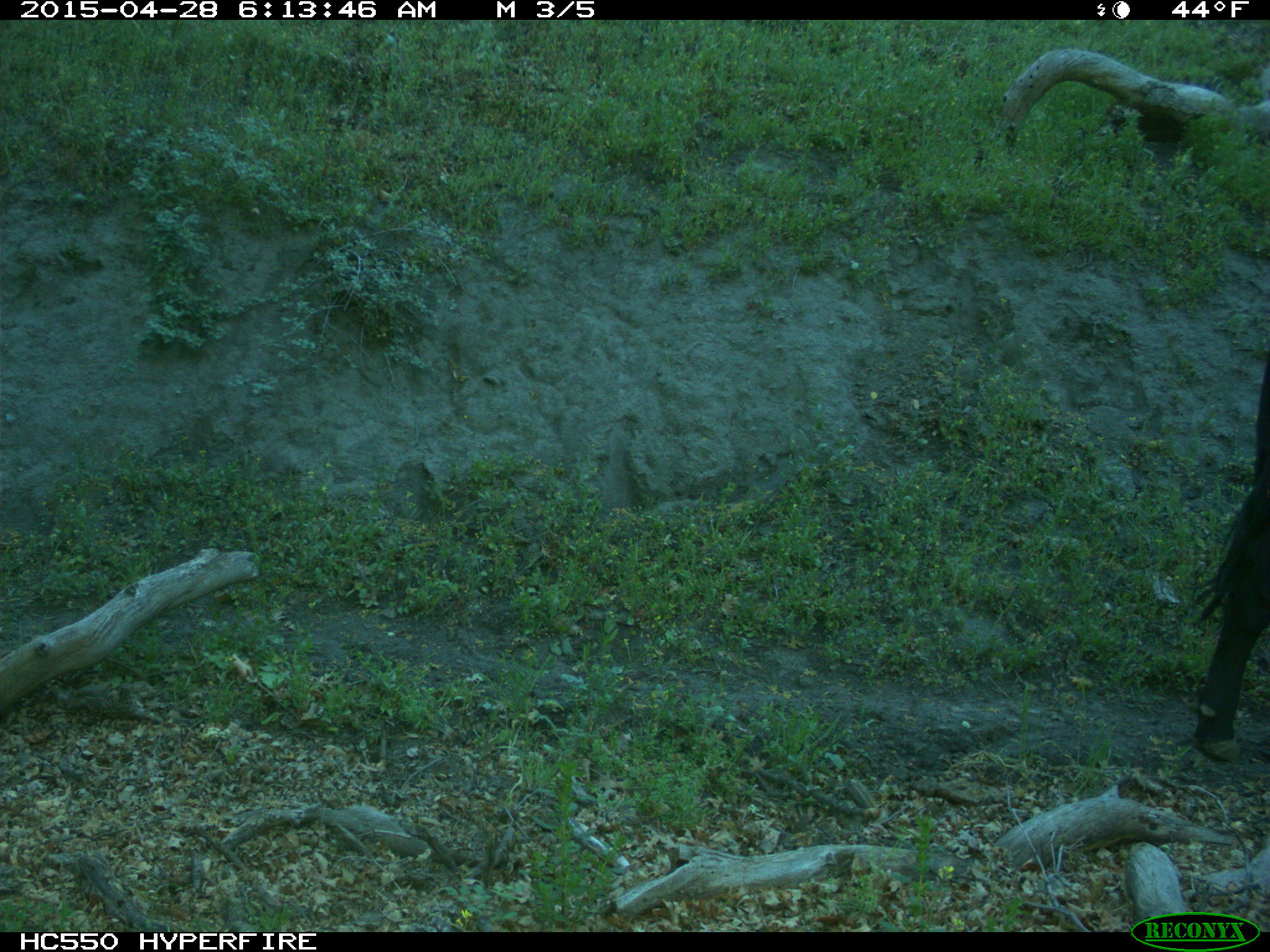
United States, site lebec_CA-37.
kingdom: Animalia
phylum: Chordata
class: Mammalia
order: Artiodactyla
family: Bovidae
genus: Bos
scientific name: Bos taurus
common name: domestic cow